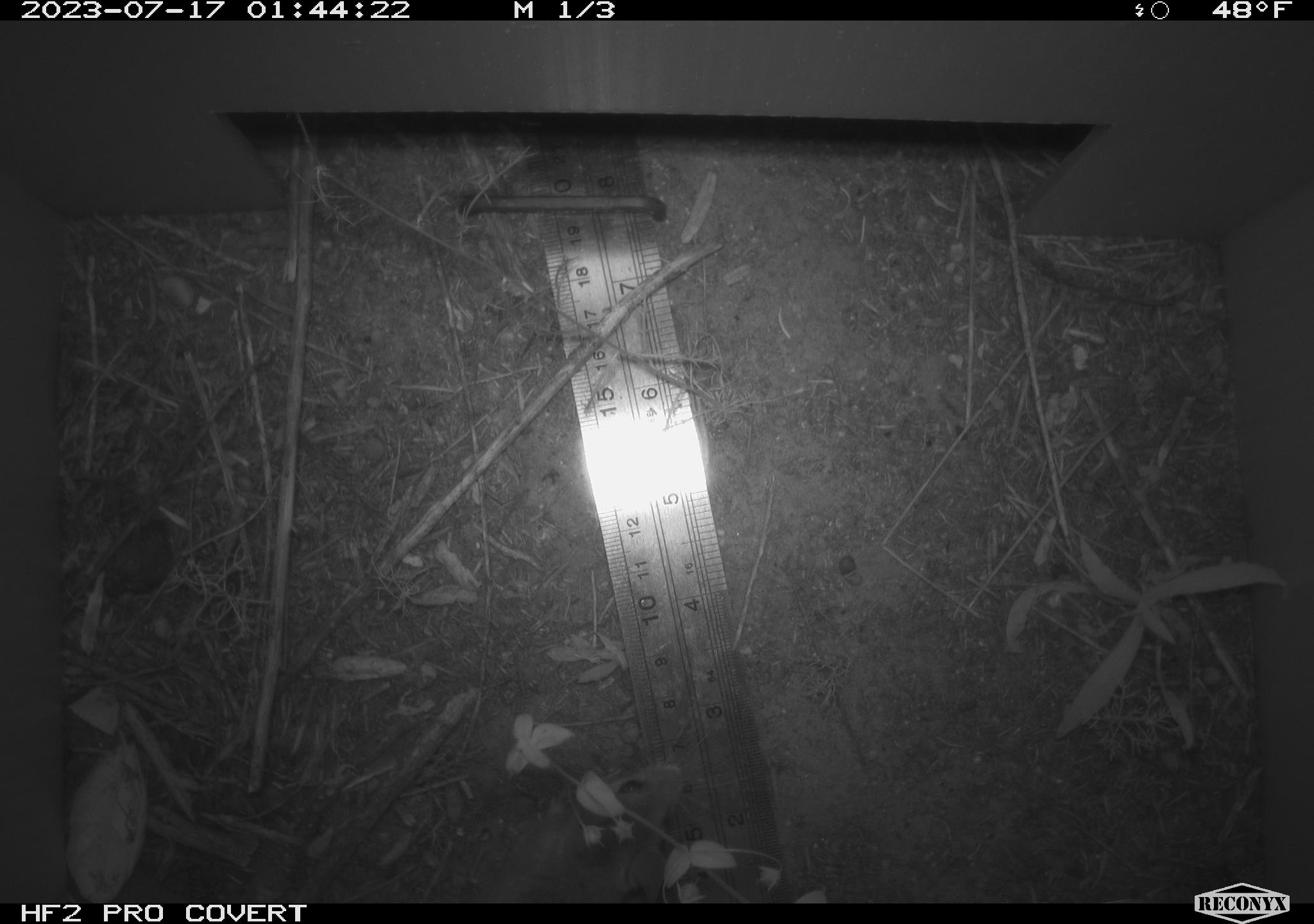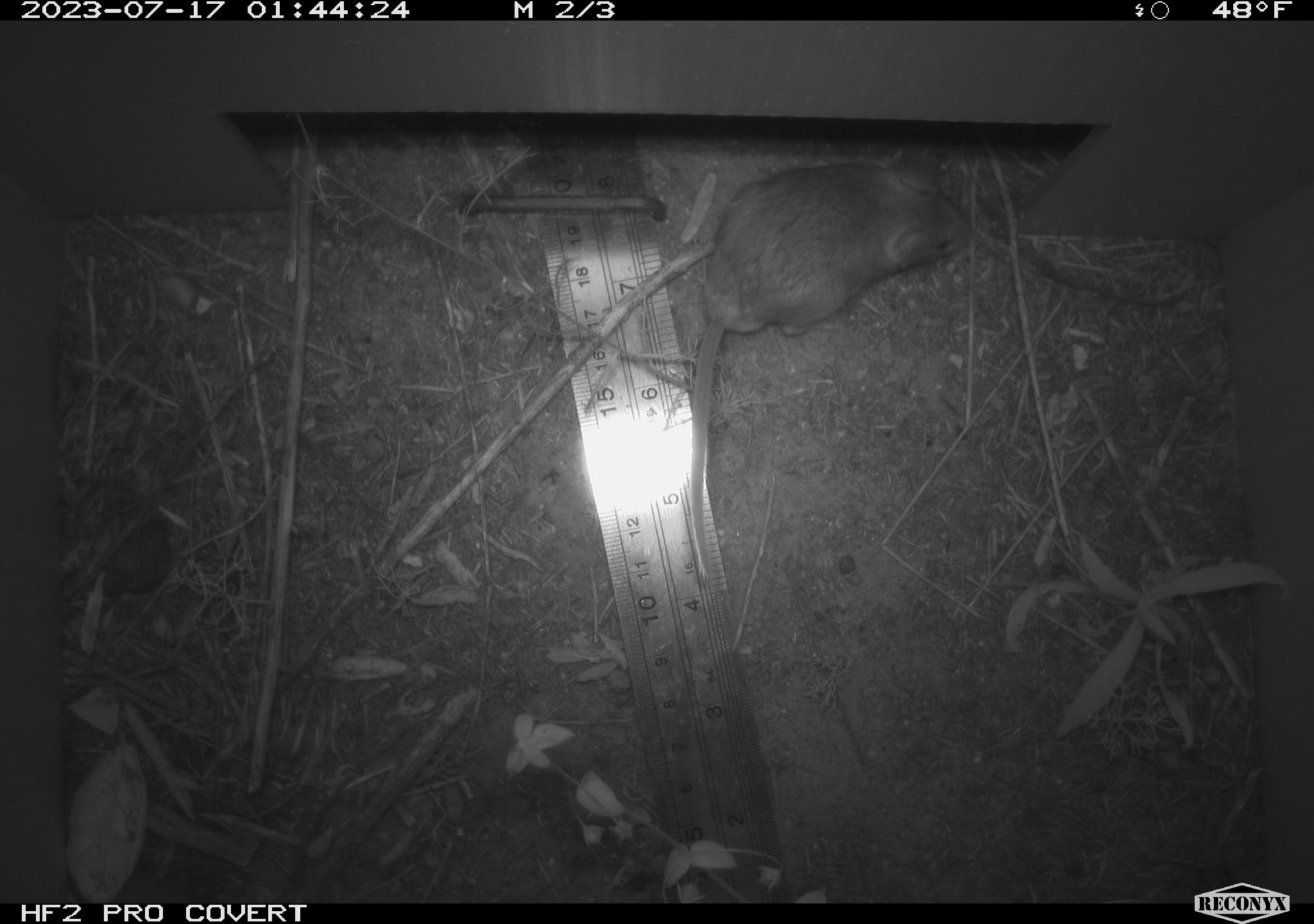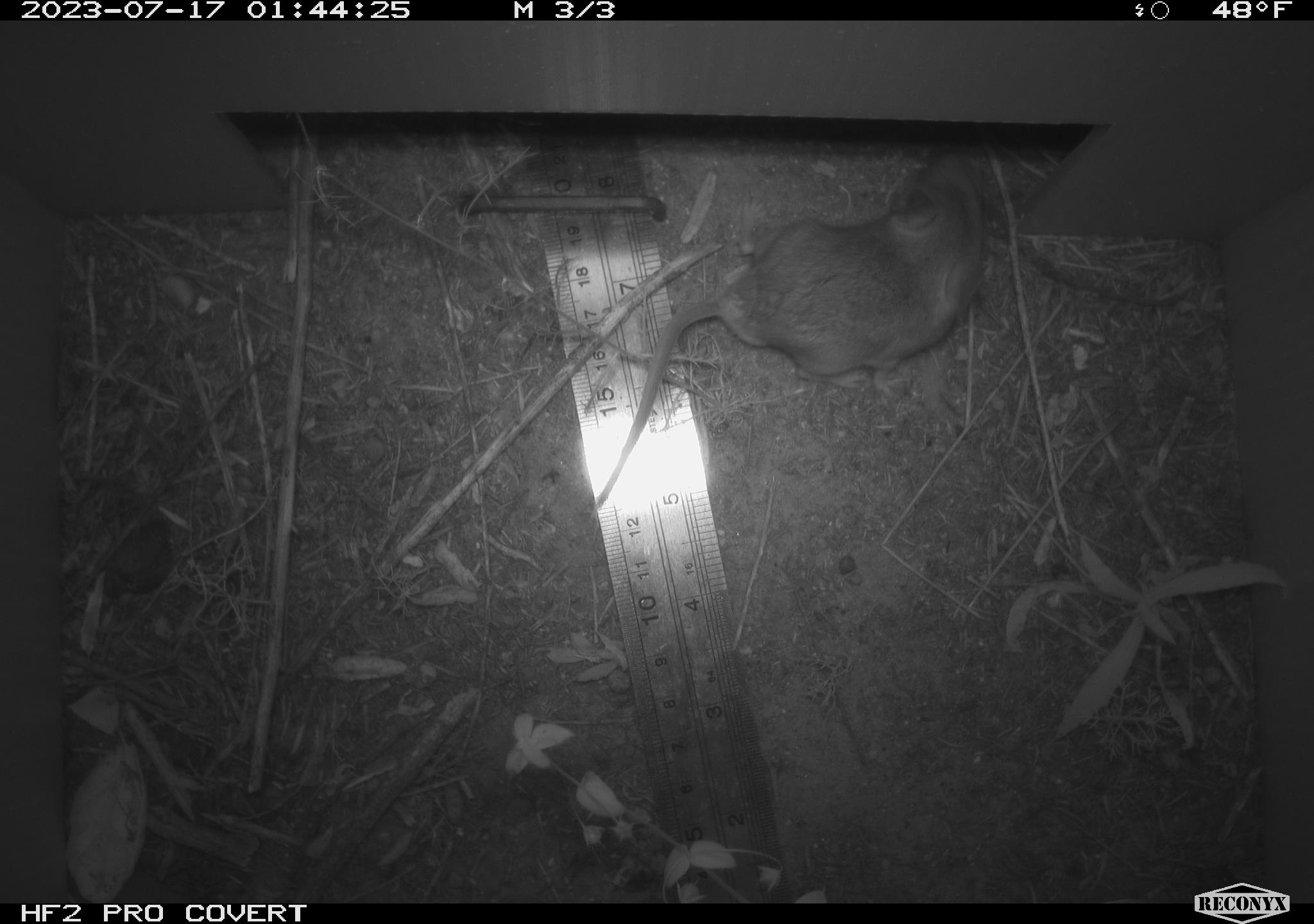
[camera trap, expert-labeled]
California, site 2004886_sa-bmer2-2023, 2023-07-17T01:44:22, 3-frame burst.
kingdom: Animalia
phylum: Chordata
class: Mammalia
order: Rodentia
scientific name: Rodentia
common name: mouse species